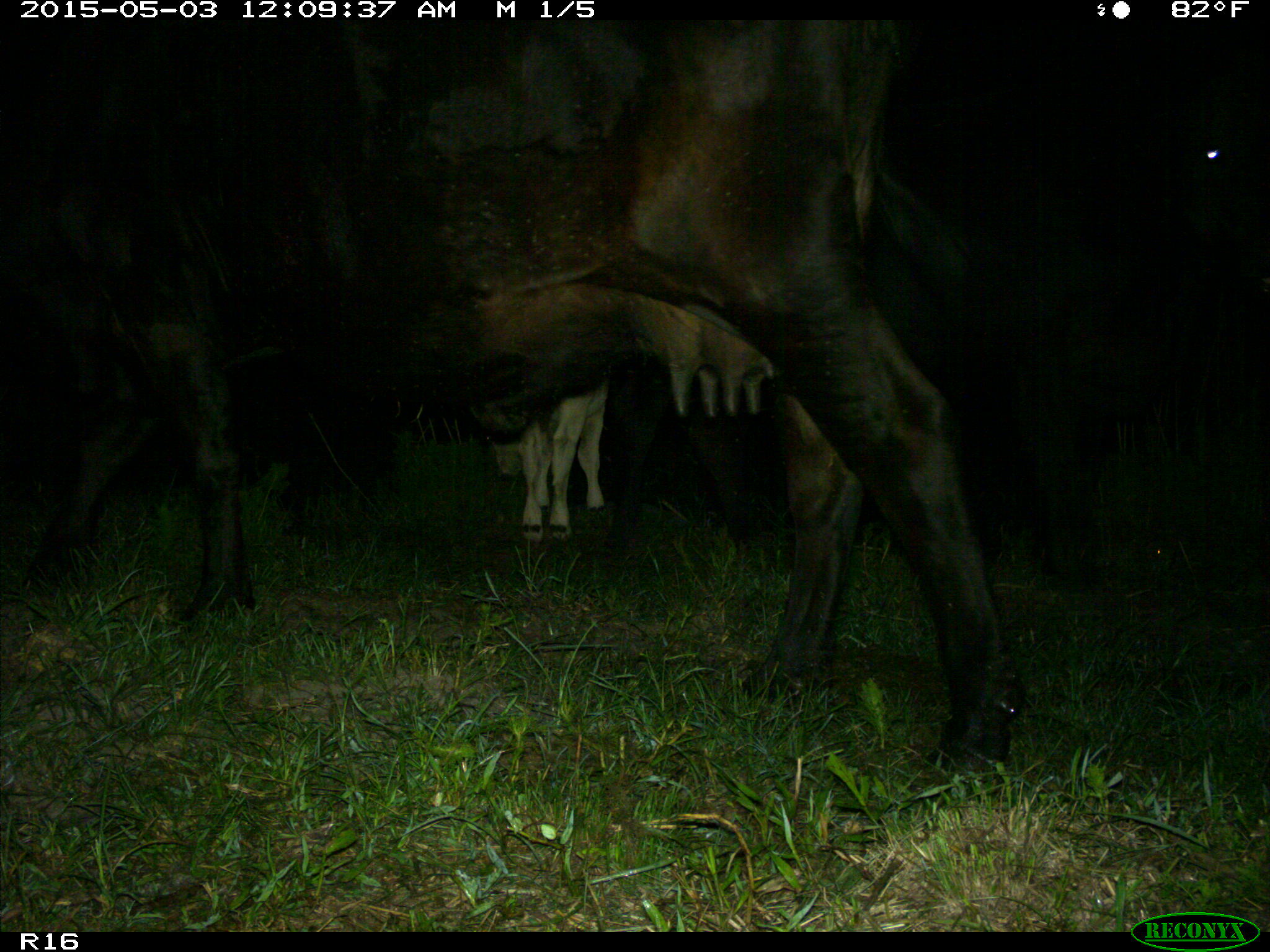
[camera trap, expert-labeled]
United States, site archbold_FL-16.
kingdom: Animalia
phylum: Chordata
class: Mammalia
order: Artiodactyla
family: Bovidae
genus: Bos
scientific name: Bos taurus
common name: domestic cow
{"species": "Bos taurus (domestic cow)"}